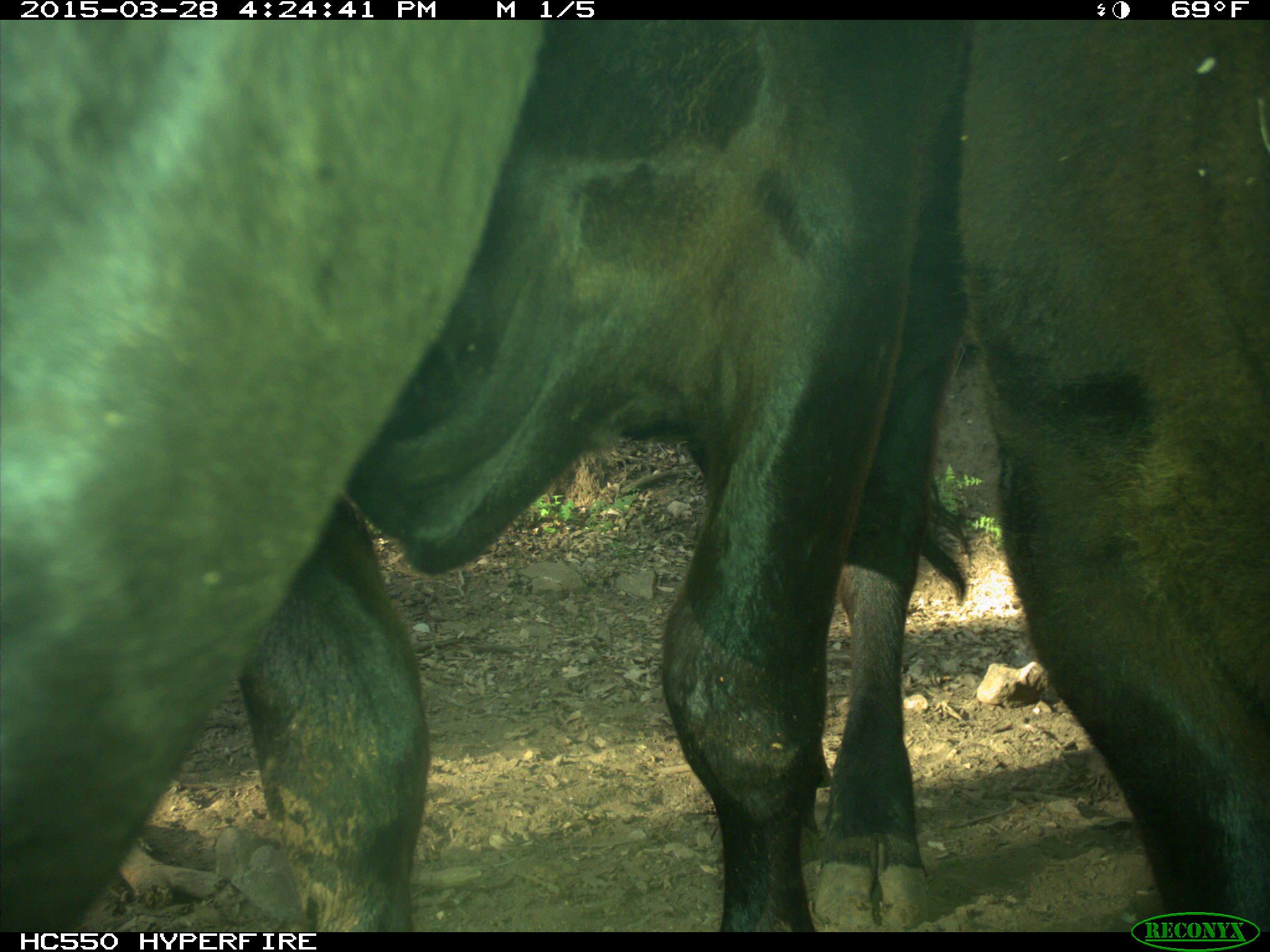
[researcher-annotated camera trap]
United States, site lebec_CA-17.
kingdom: Animalia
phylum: Chordata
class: Mammalia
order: Artiodactyla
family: Bovidae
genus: Bos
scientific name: Bos taurus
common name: domestic cow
Bos taurus (domestic cow).